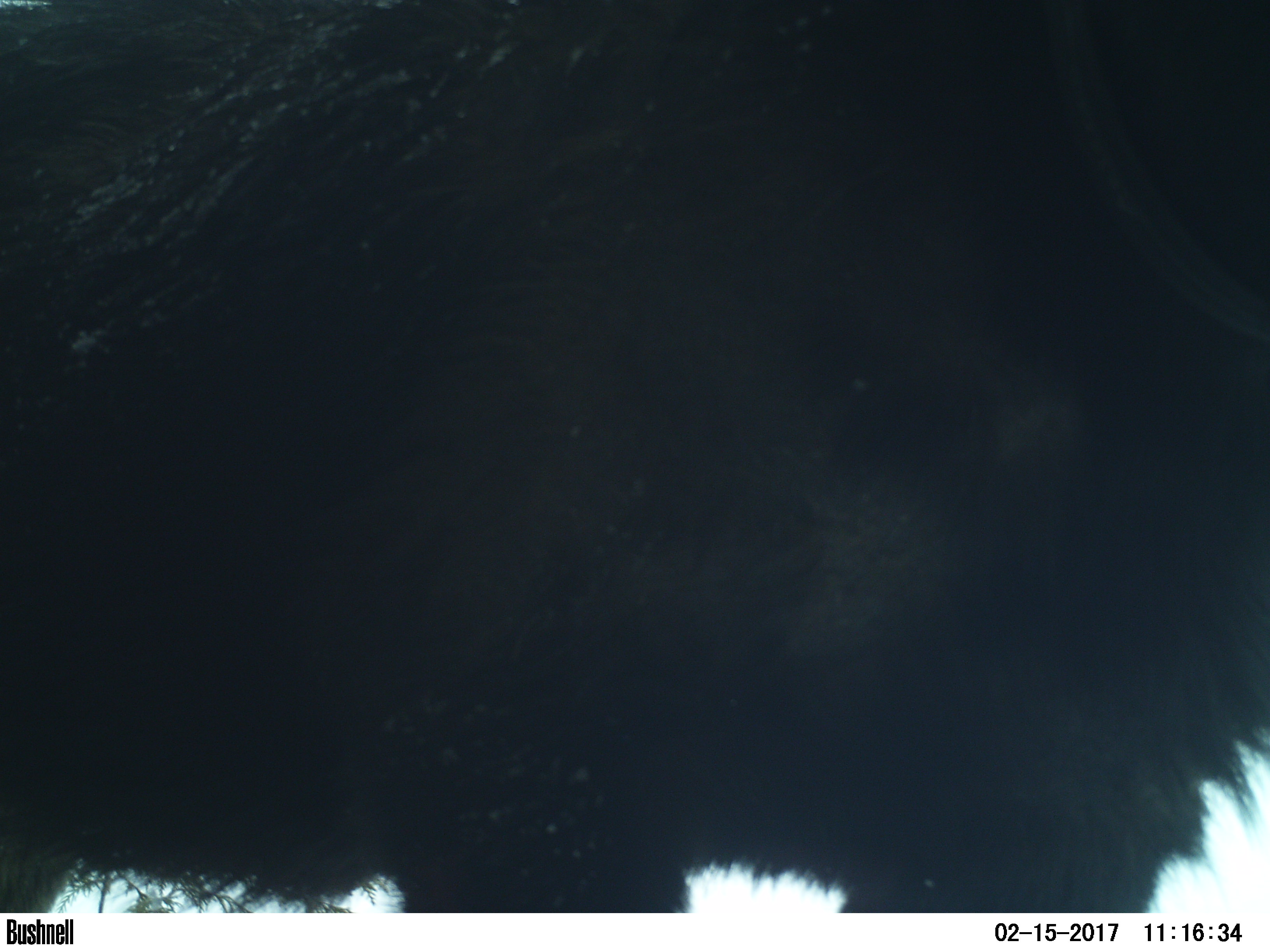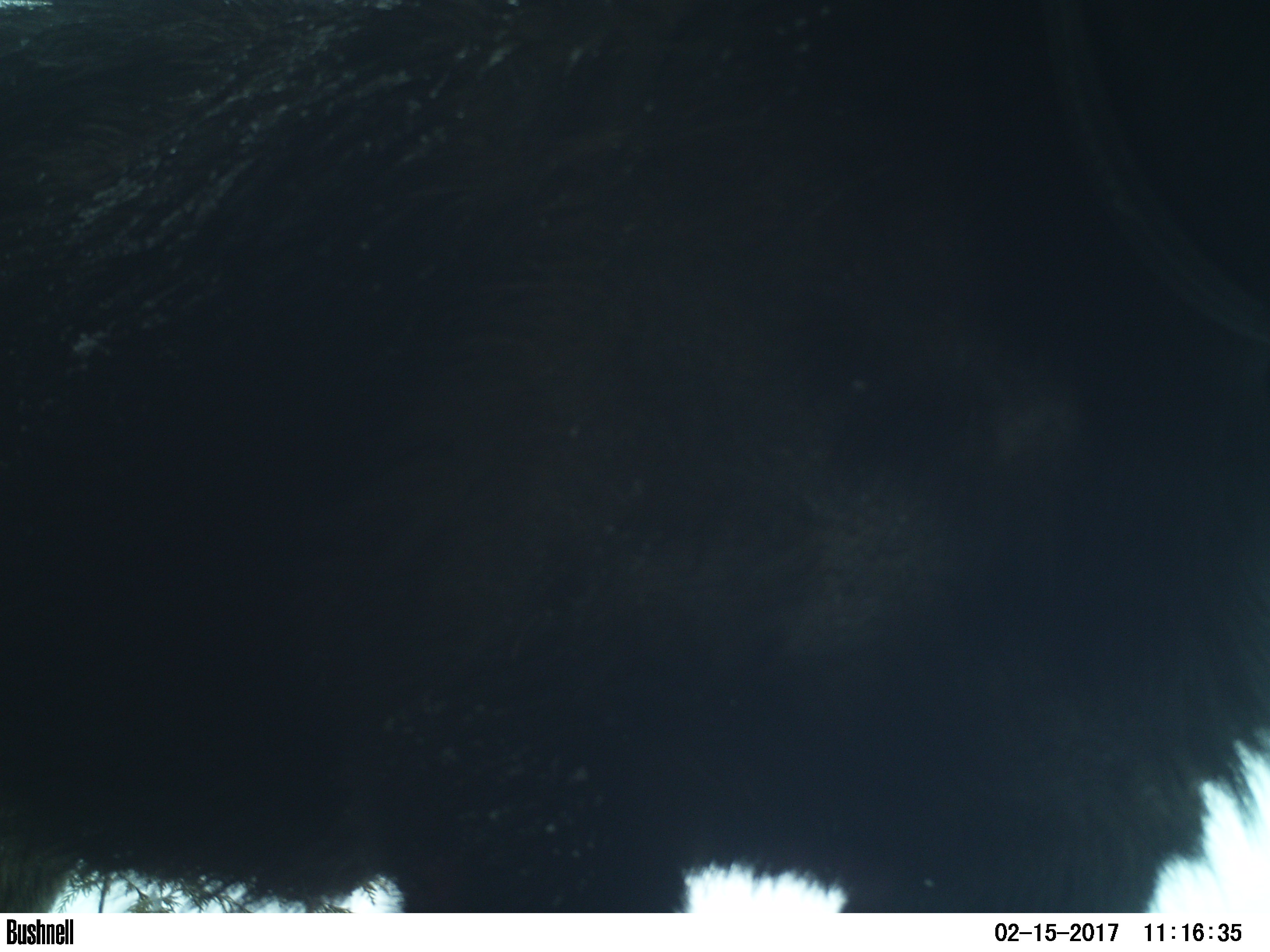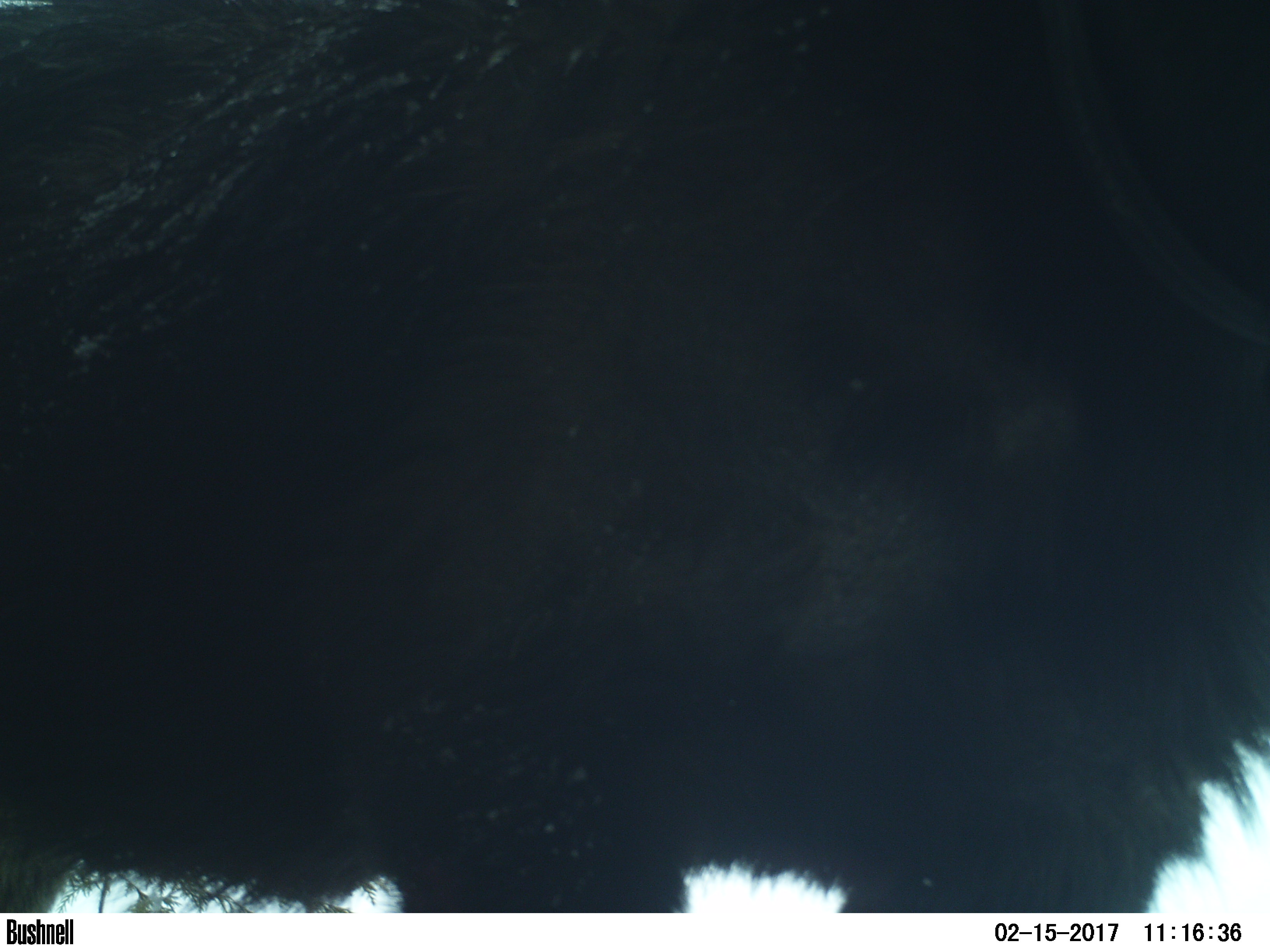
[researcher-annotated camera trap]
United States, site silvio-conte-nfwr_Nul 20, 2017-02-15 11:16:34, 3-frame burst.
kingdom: Animalia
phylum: Chordata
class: Mammalia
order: Artiodactyla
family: Cervidae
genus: Alces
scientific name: Alces alces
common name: moose